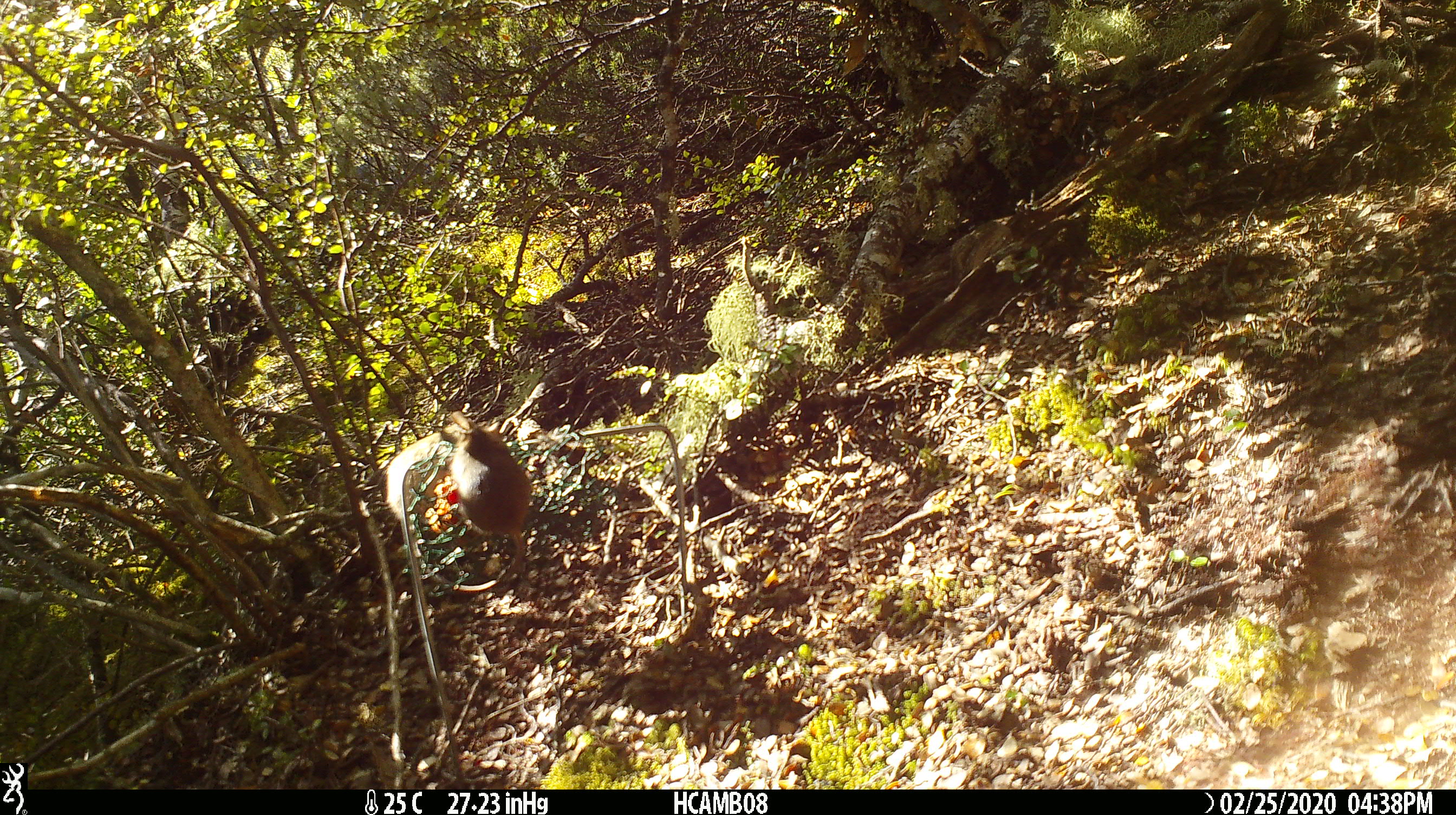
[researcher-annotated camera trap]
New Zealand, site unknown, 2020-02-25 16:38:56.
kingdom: Animalia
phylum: Chordata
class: Mammalia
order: Rodentia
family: Muridae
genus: Mus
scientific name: Mus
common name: mouse